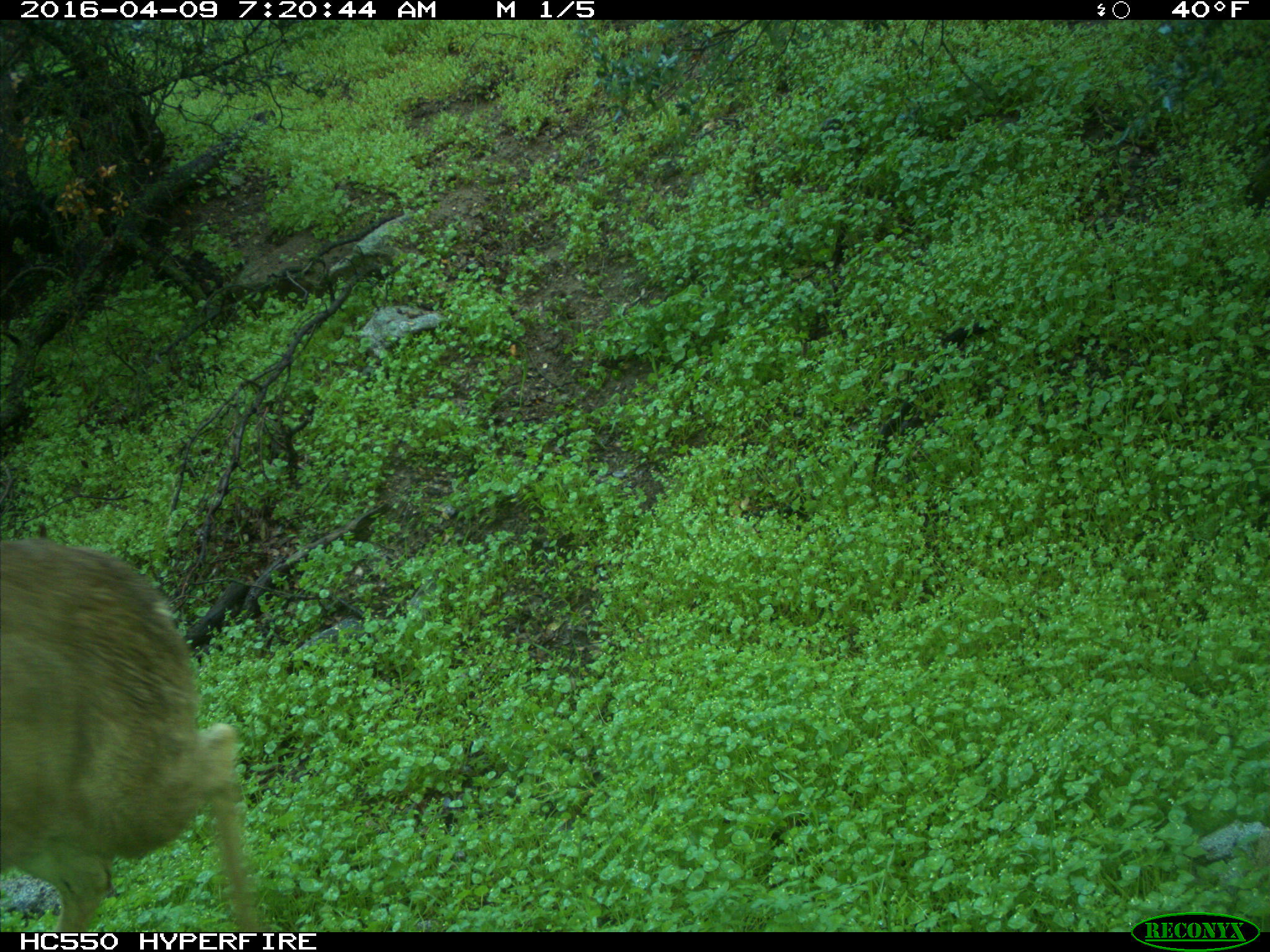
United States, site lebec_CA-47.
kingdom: Animalia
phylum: Chordata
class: Mammalia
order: Artiodactyla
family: Cervidae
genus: Odocoileus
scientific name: Odocoileus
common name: deer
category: unidentified deer